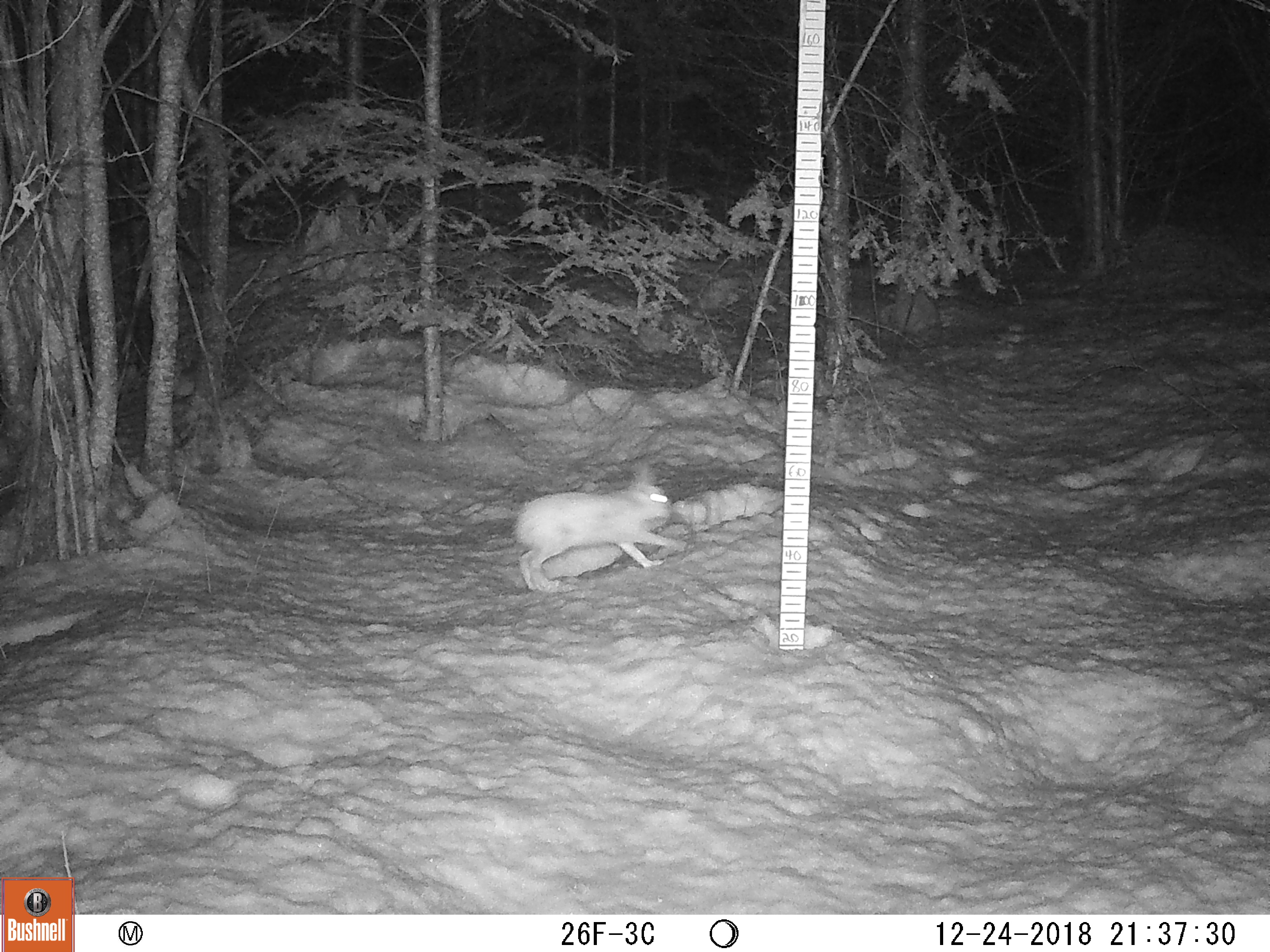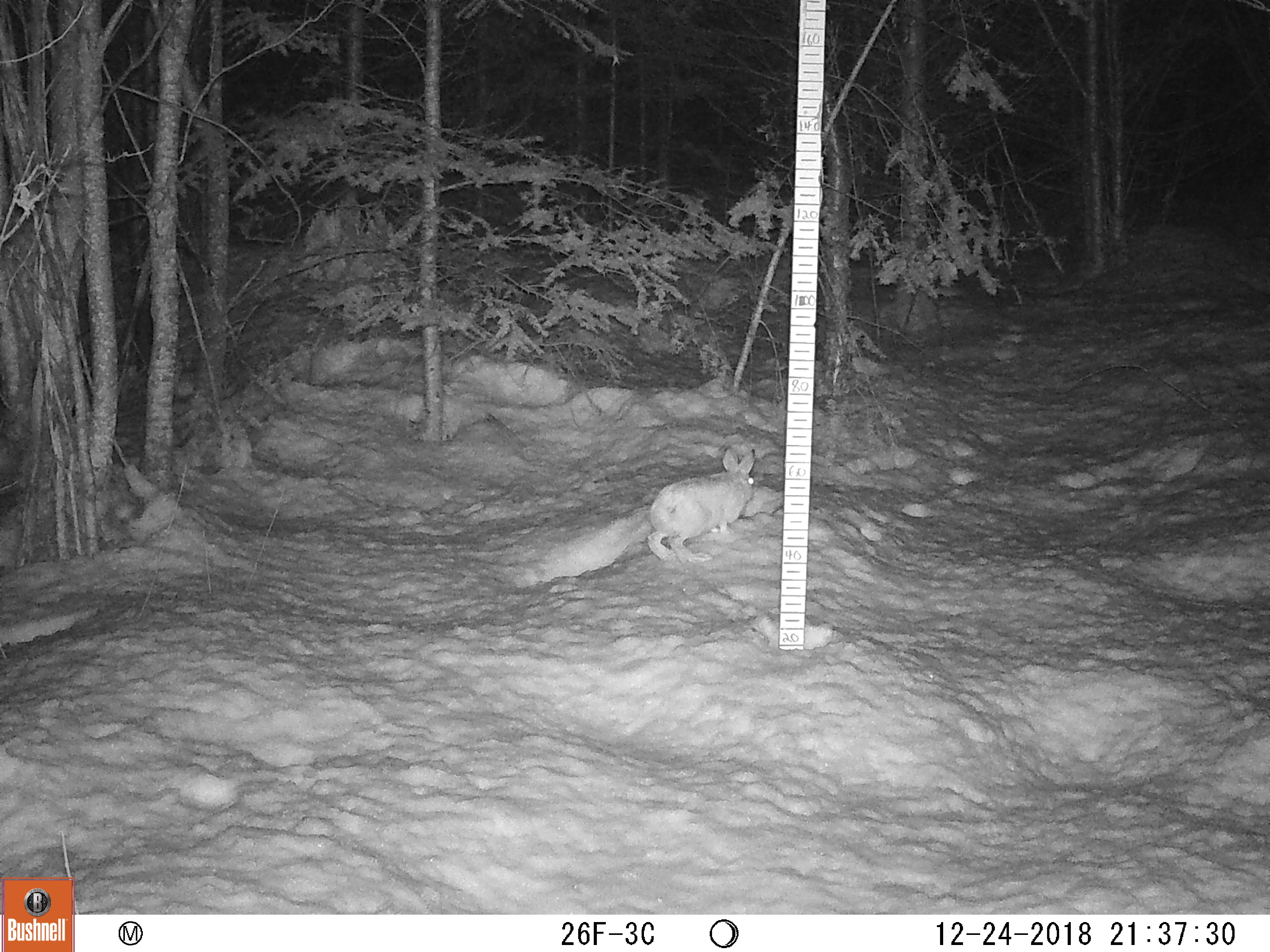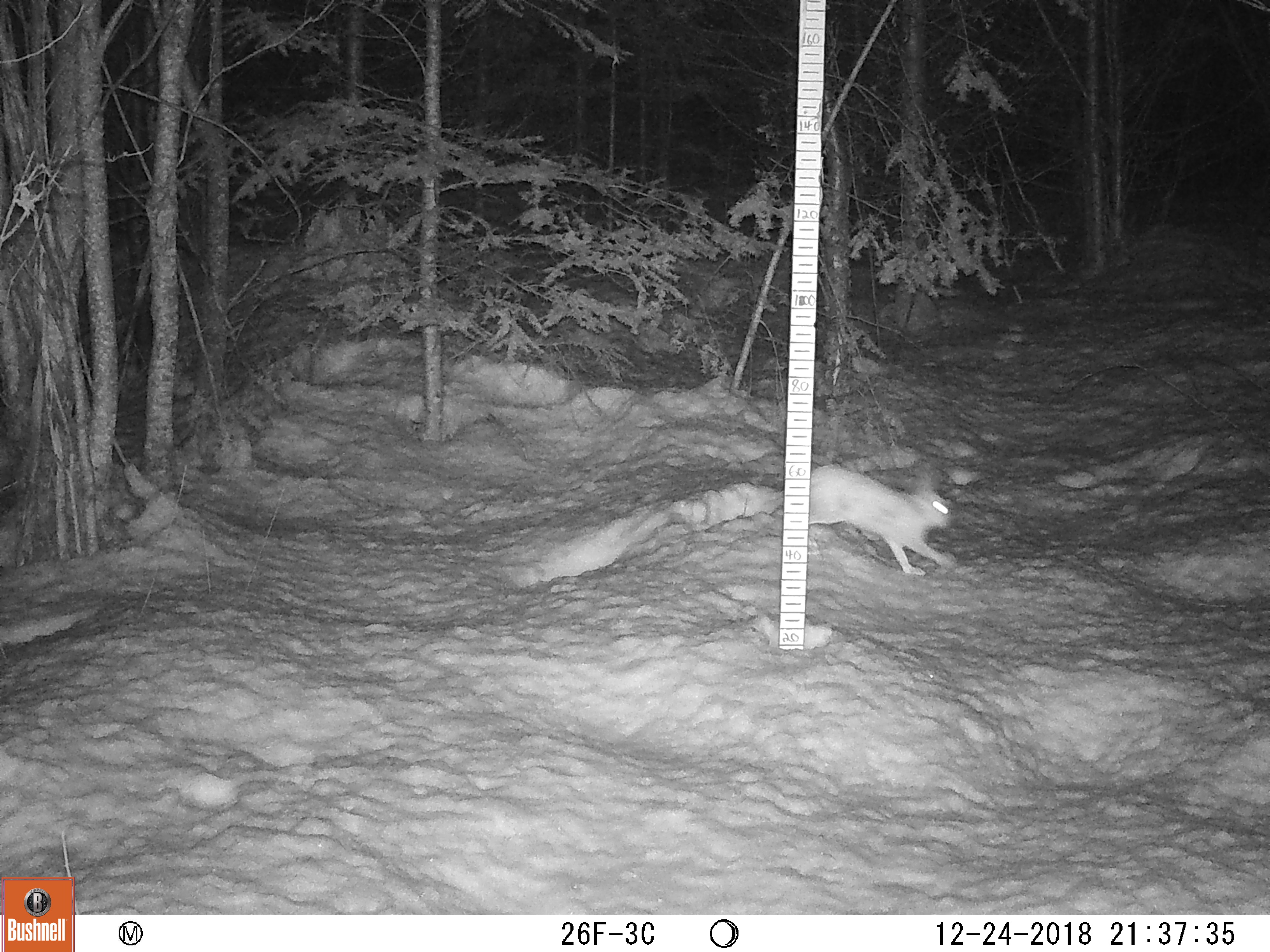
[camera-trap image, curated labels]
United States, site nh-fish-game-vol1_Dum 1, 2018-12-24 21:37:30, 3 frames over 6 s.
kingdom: Animalia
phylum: Chordata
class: Mammalia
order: Lagomorpha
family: Leporidae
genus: Lepus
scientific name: Lepus americanus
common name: snowshoe hare